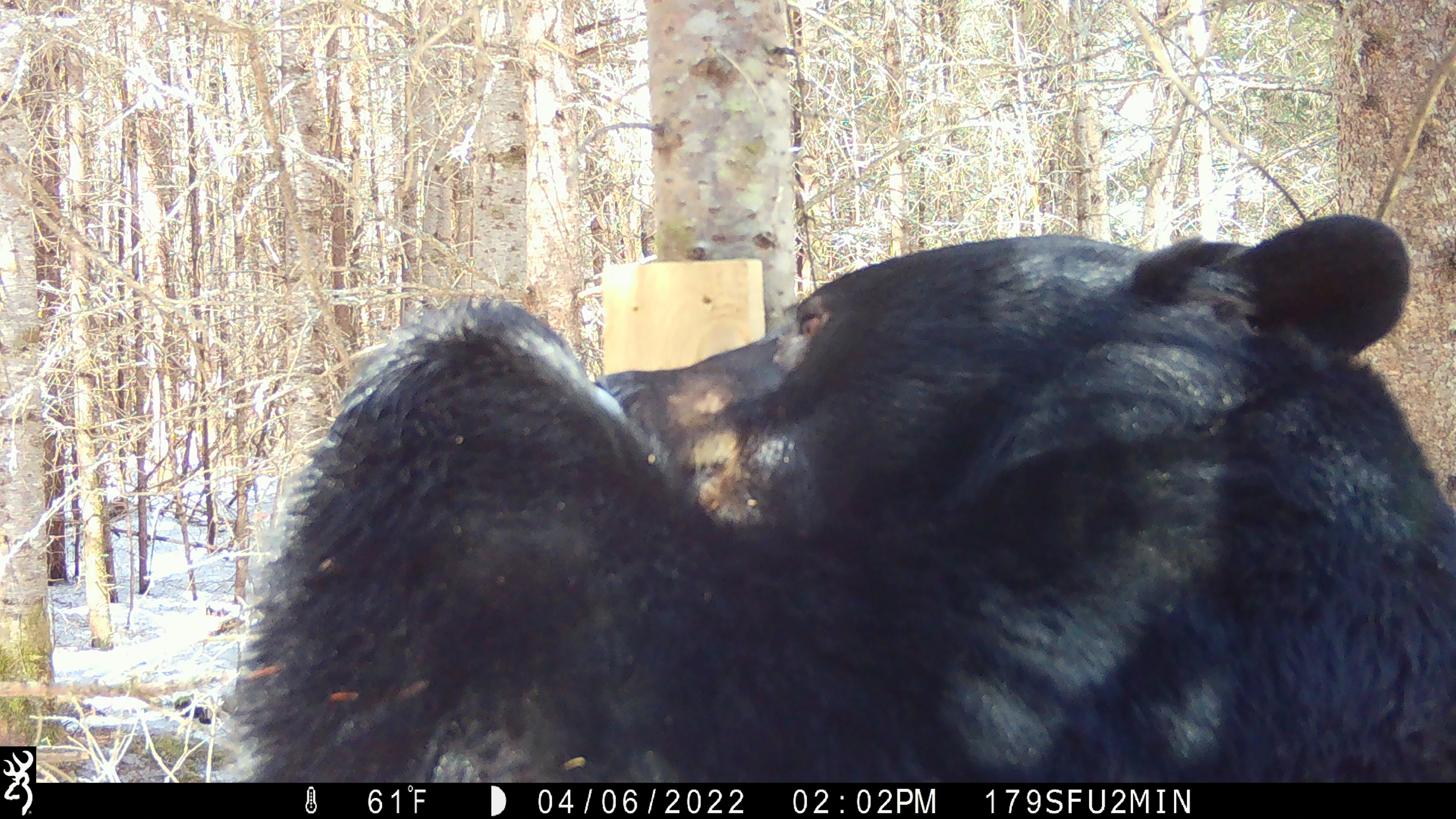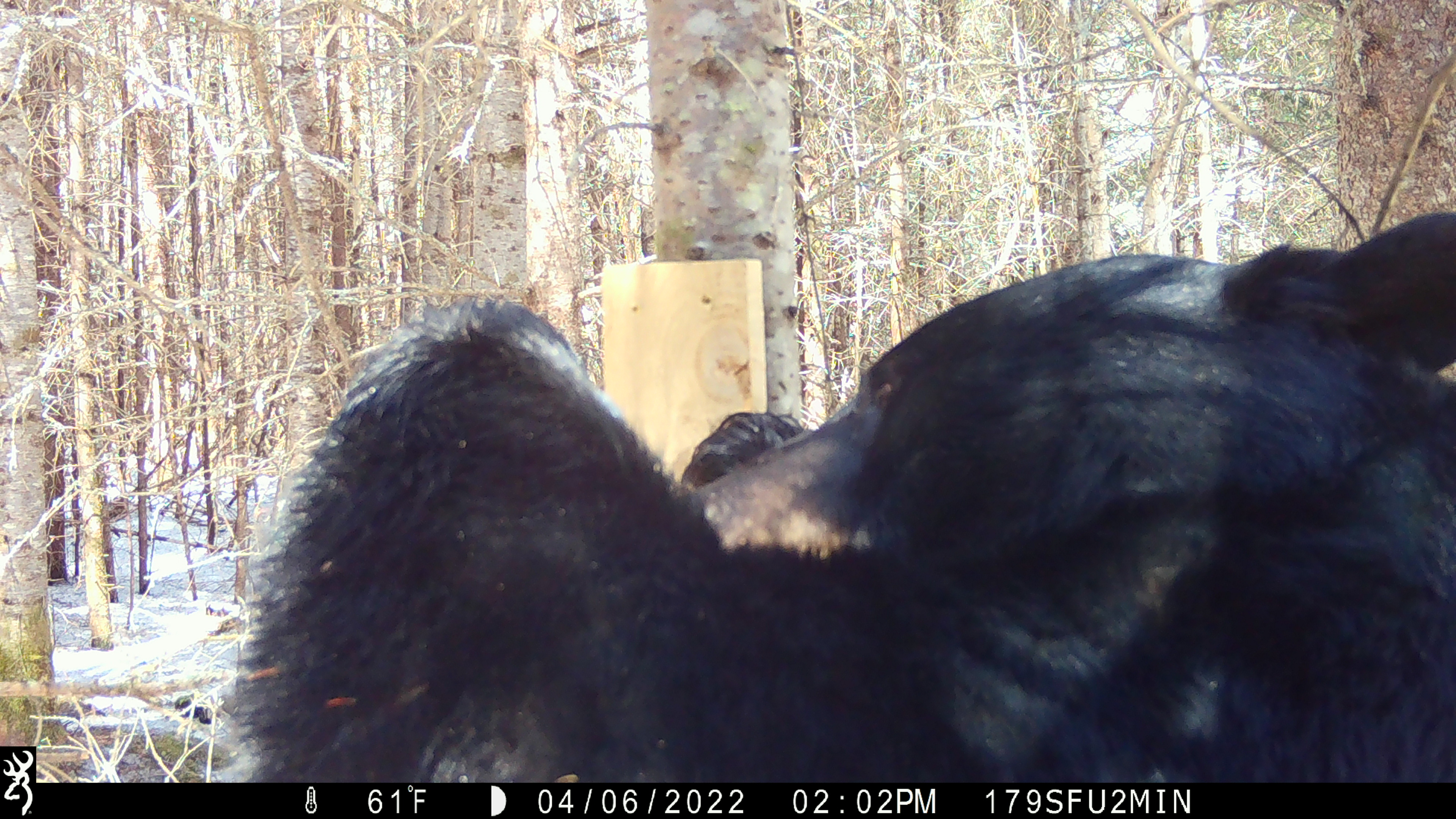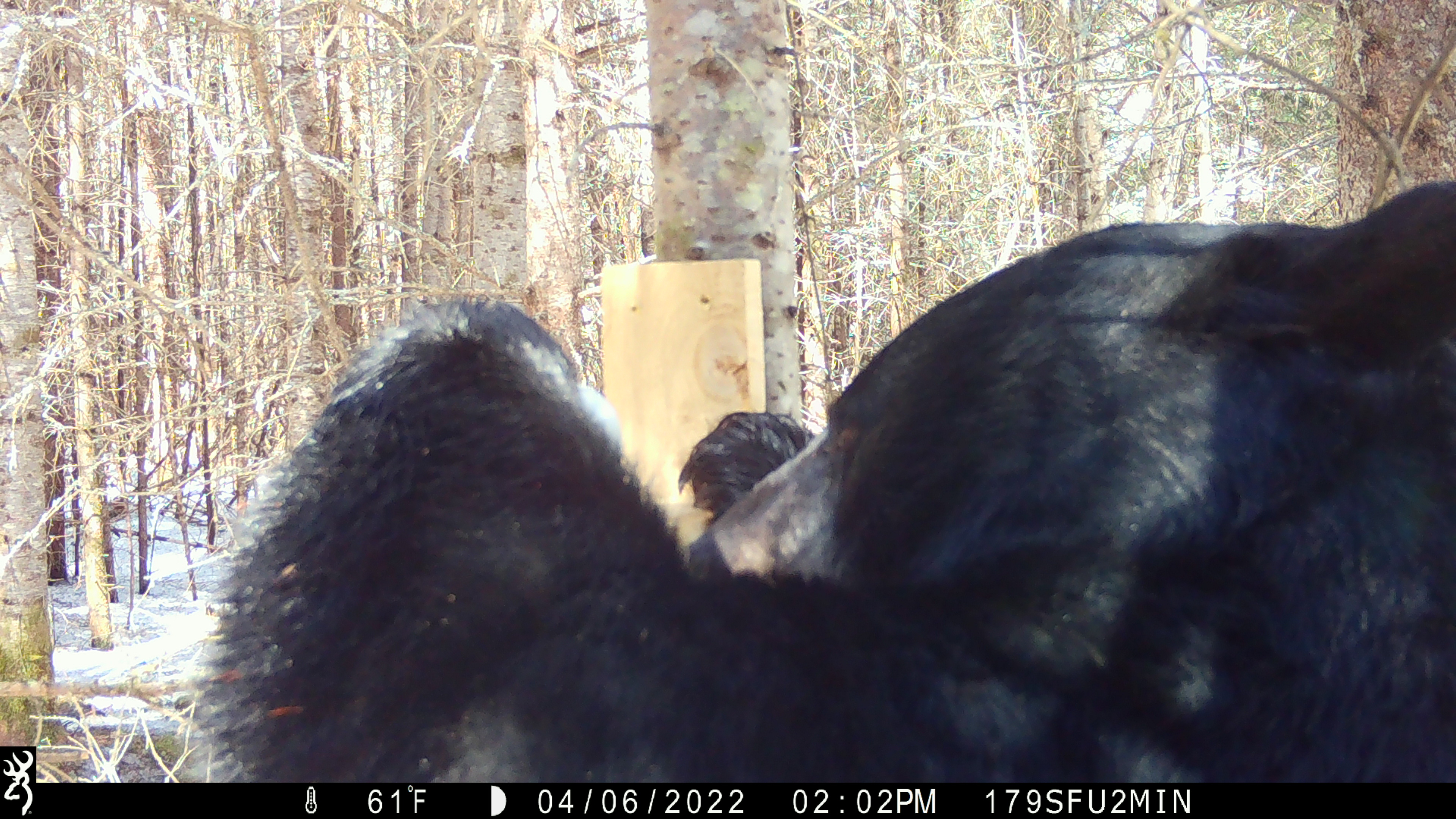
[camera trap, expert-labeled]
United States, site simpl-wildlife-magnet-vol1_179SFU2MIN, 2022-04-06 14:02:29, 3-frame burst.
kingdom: Animalia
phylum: Chordata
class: Mammalia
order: Carnivora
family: Ursidae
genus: Ursus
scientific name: Ursus americanus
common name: black bear